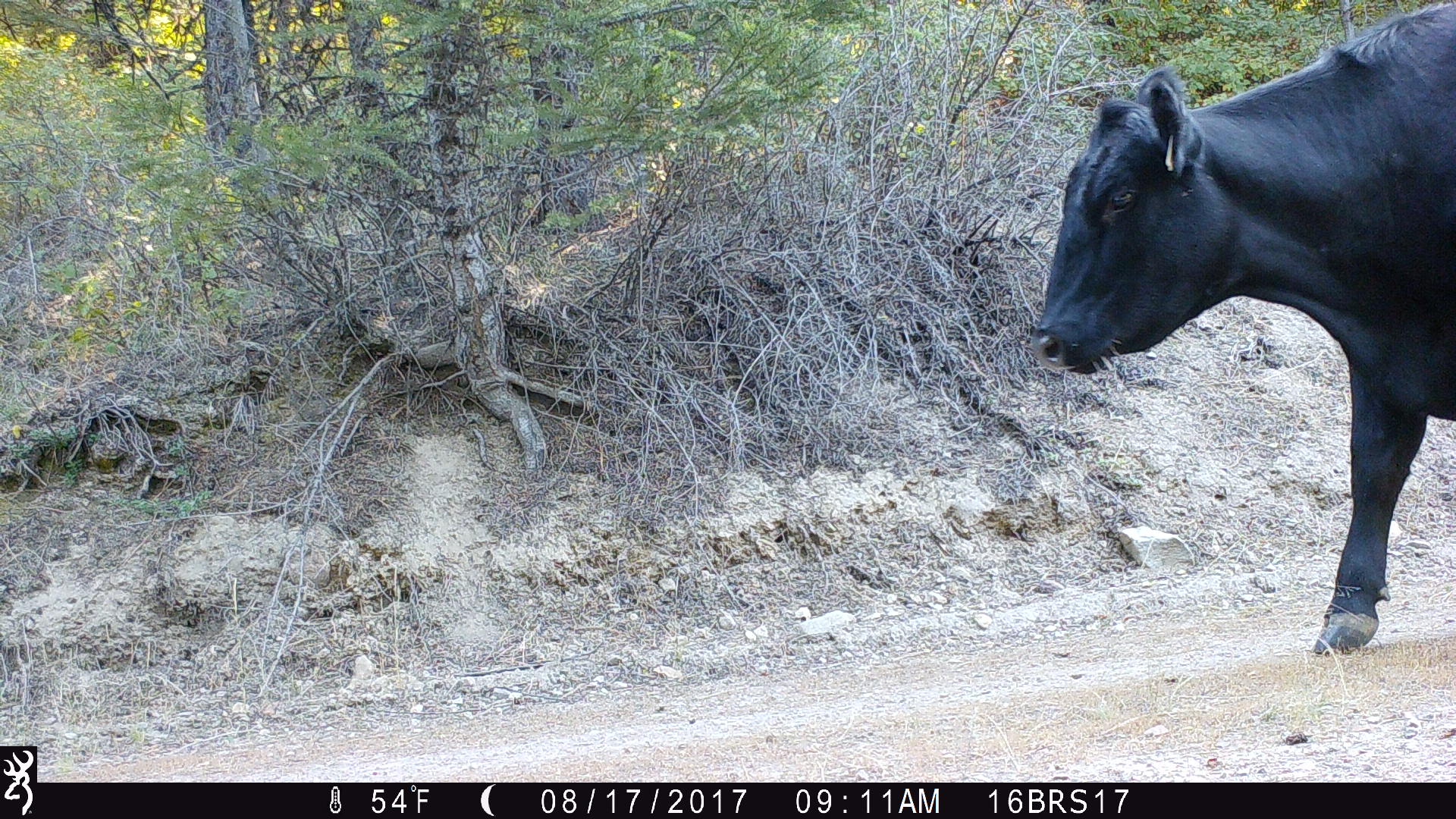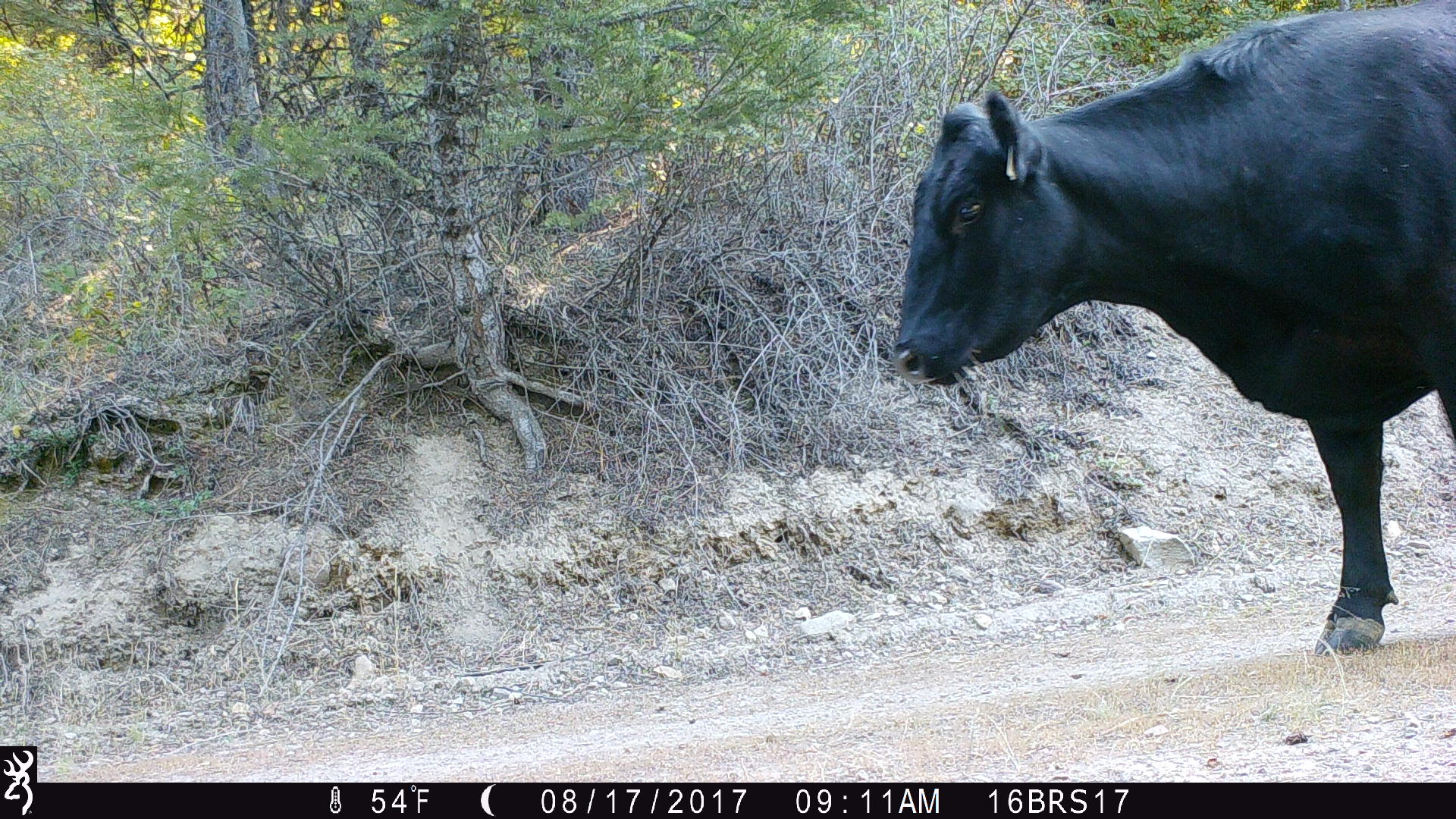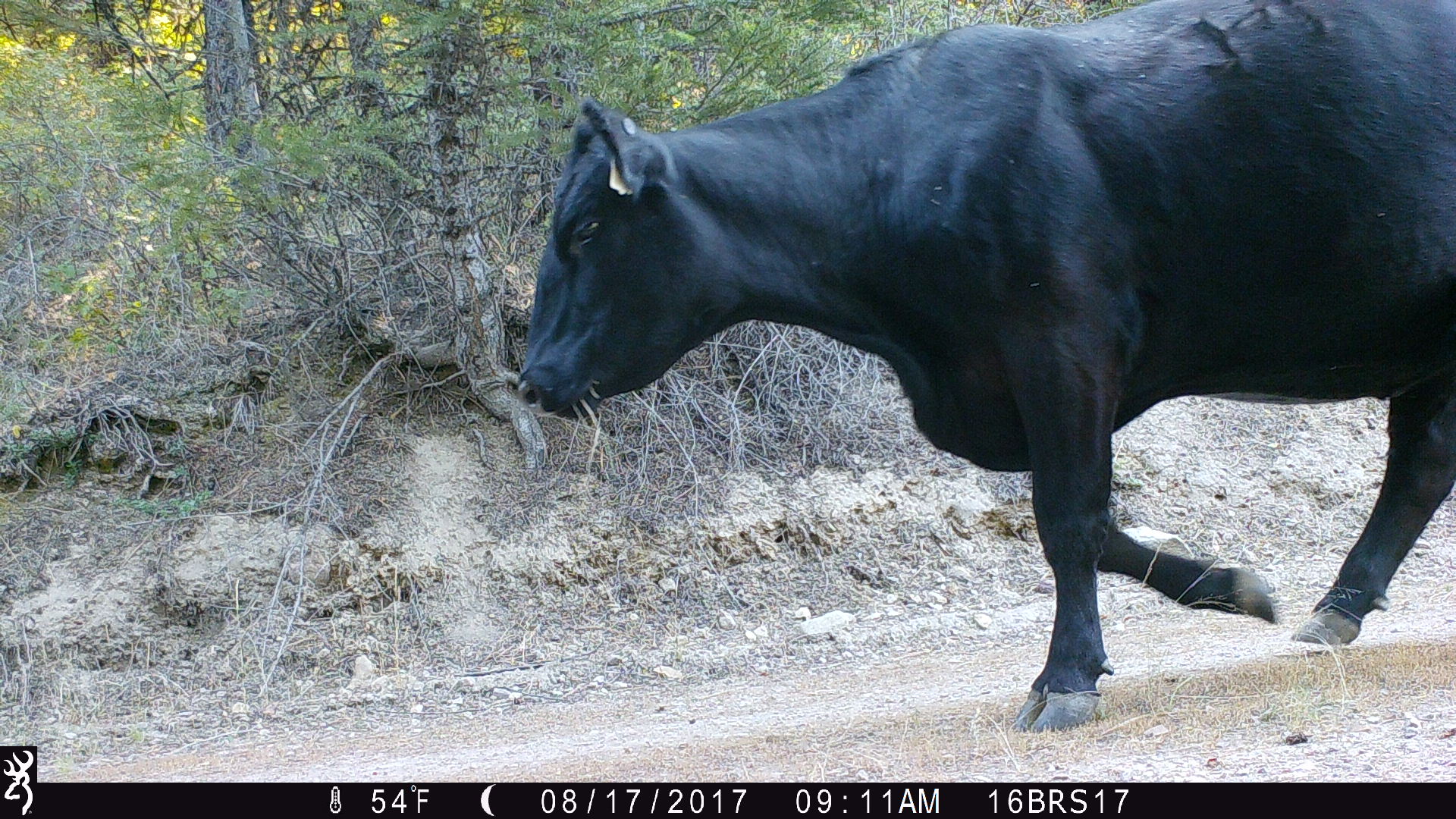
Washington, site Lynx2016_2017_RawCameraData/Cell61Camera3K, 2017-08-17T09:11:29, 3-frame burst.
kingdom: Animalia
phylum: Chordata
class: Mammalia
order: Artiodactyla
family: Bovidae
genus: Bos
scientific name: Bos taurus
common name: domestic cattle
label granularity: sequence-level